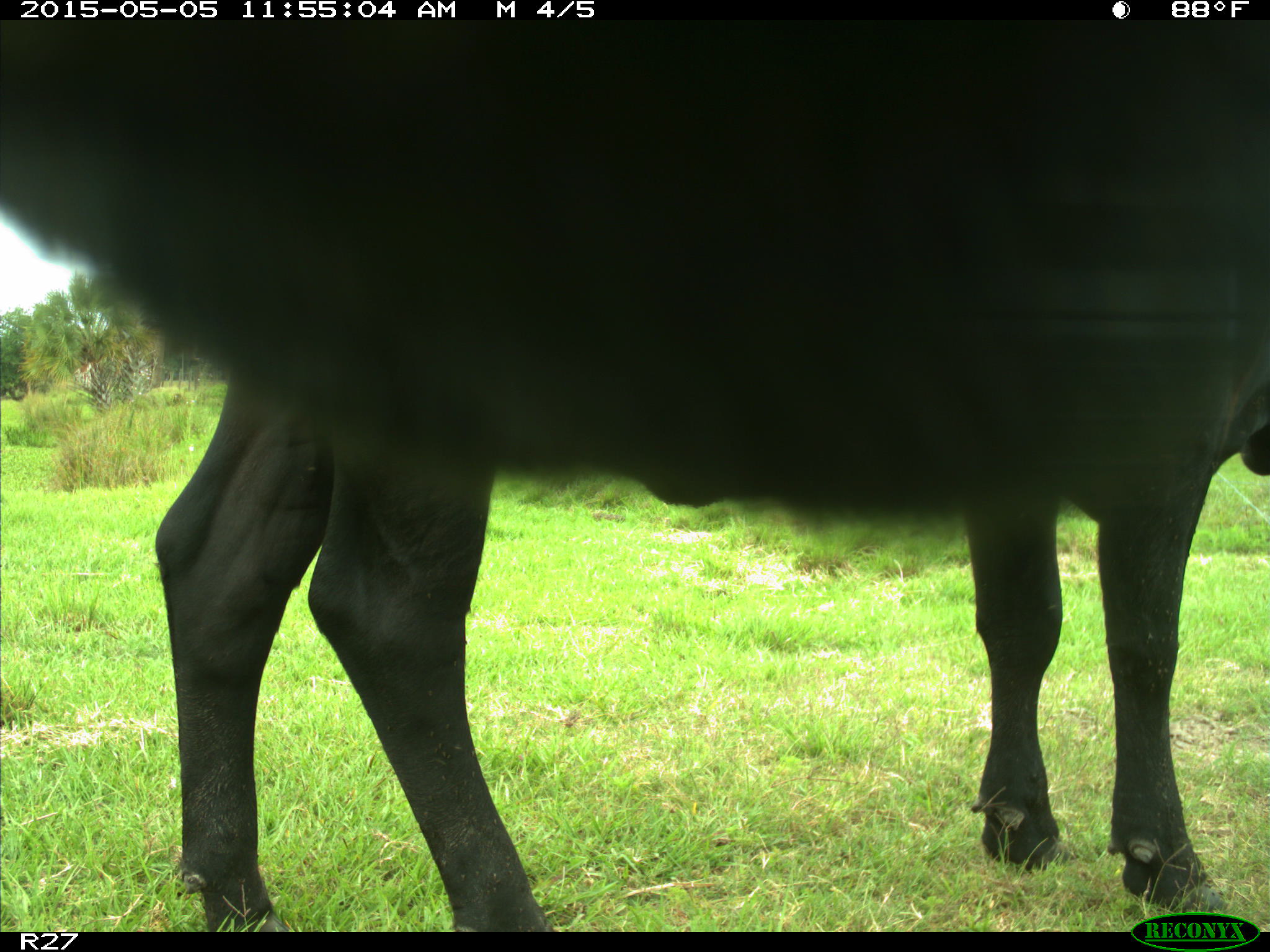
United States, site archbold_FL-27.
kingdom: Animalia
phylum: Chordata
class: Mammalia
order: Artiodactyla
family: Bovidae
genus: Bos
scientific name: Bos taurus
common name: domestic cow